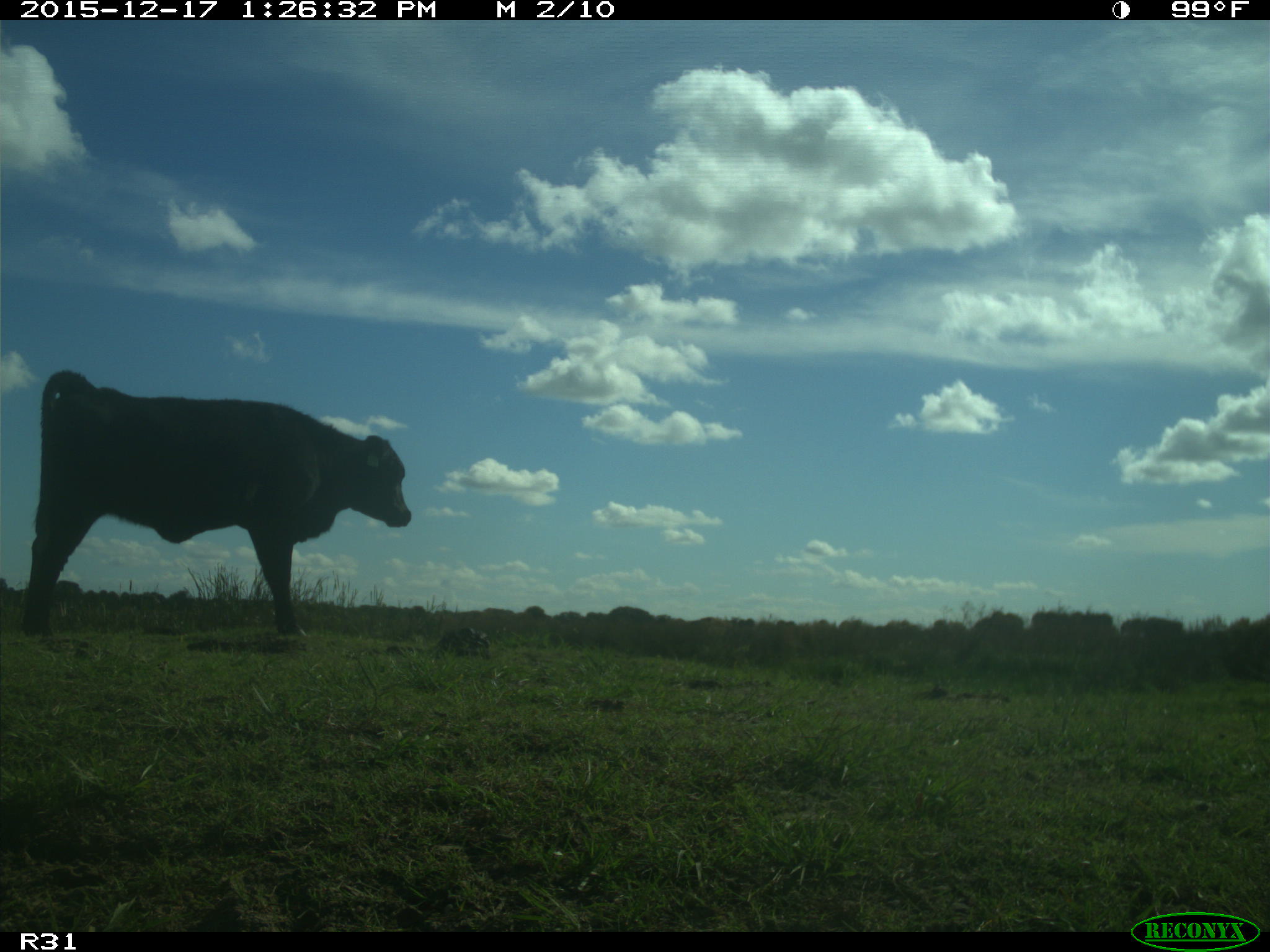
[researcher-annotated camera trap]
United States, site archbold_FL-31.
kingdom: Animalia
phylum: Chordata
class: Mammalia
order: Artiodactyla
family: Bovidae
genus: Bos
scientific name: Bos taurus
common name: domestic cow